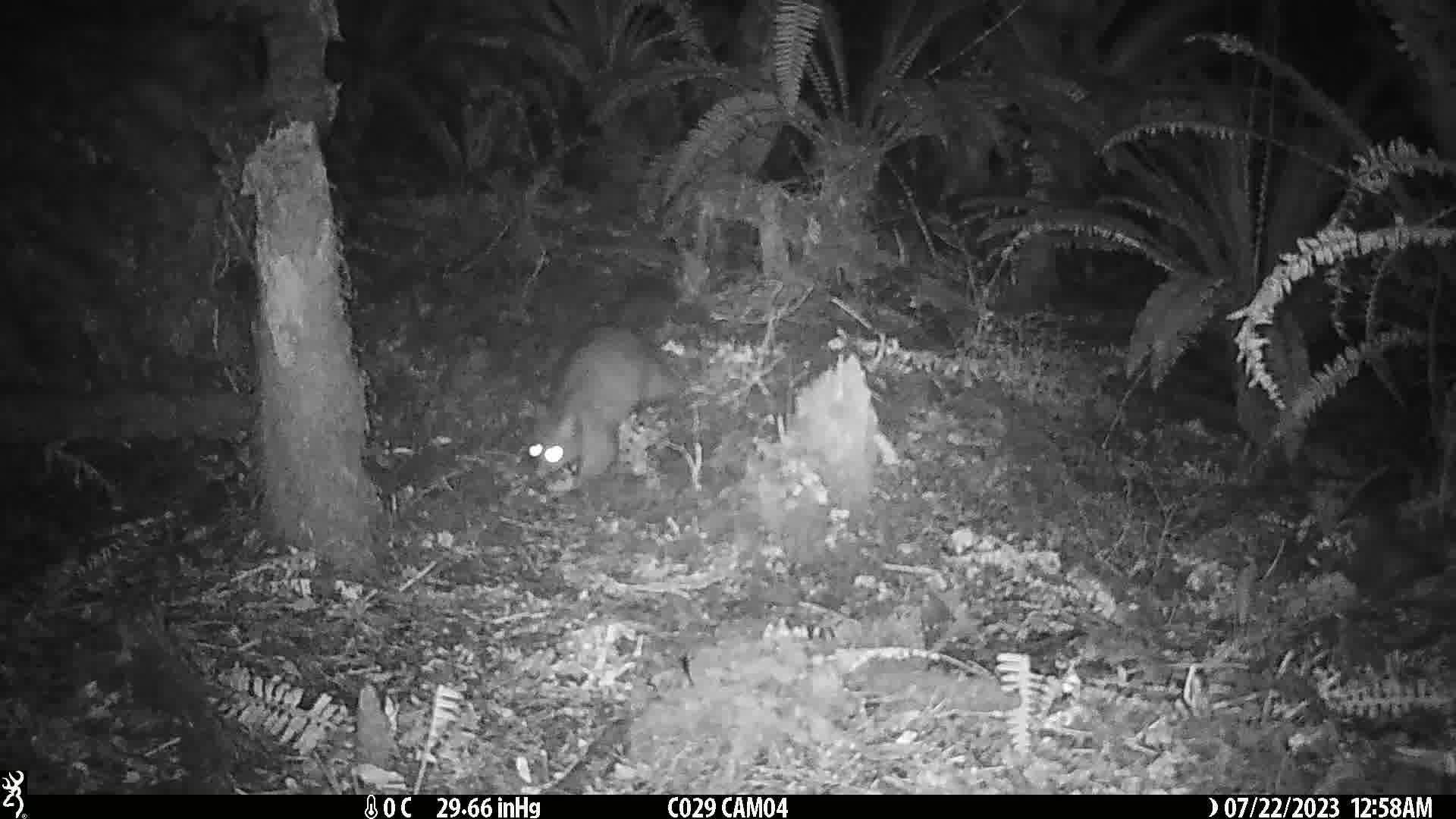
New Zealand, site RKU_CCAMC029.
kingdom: Animalia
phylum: Chordata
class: Mammalia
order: Diprotodontia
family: Phalangeridae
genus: Trichosurus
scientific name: Trichosurus vulpecula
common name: common brushtail possum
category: possum